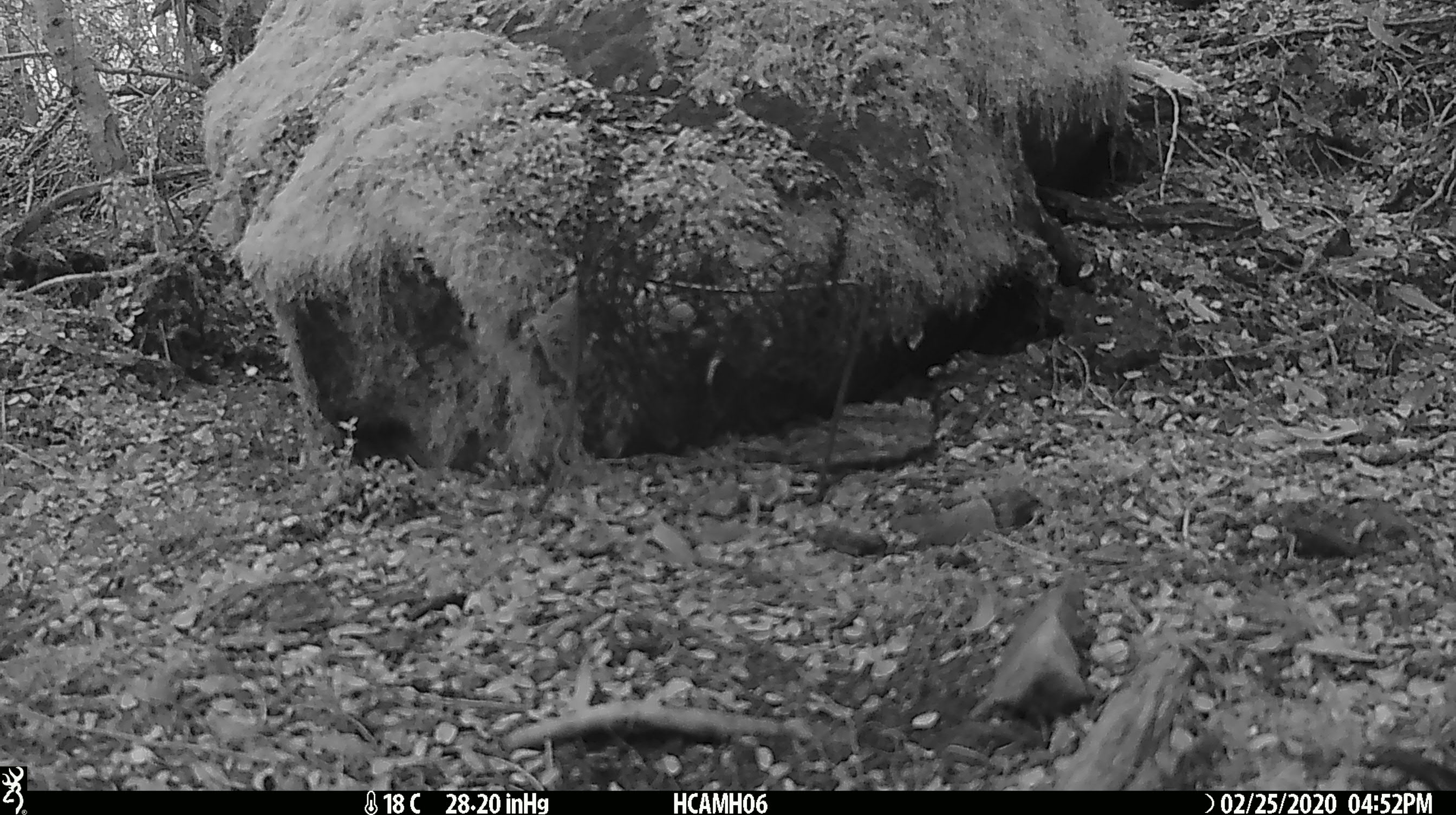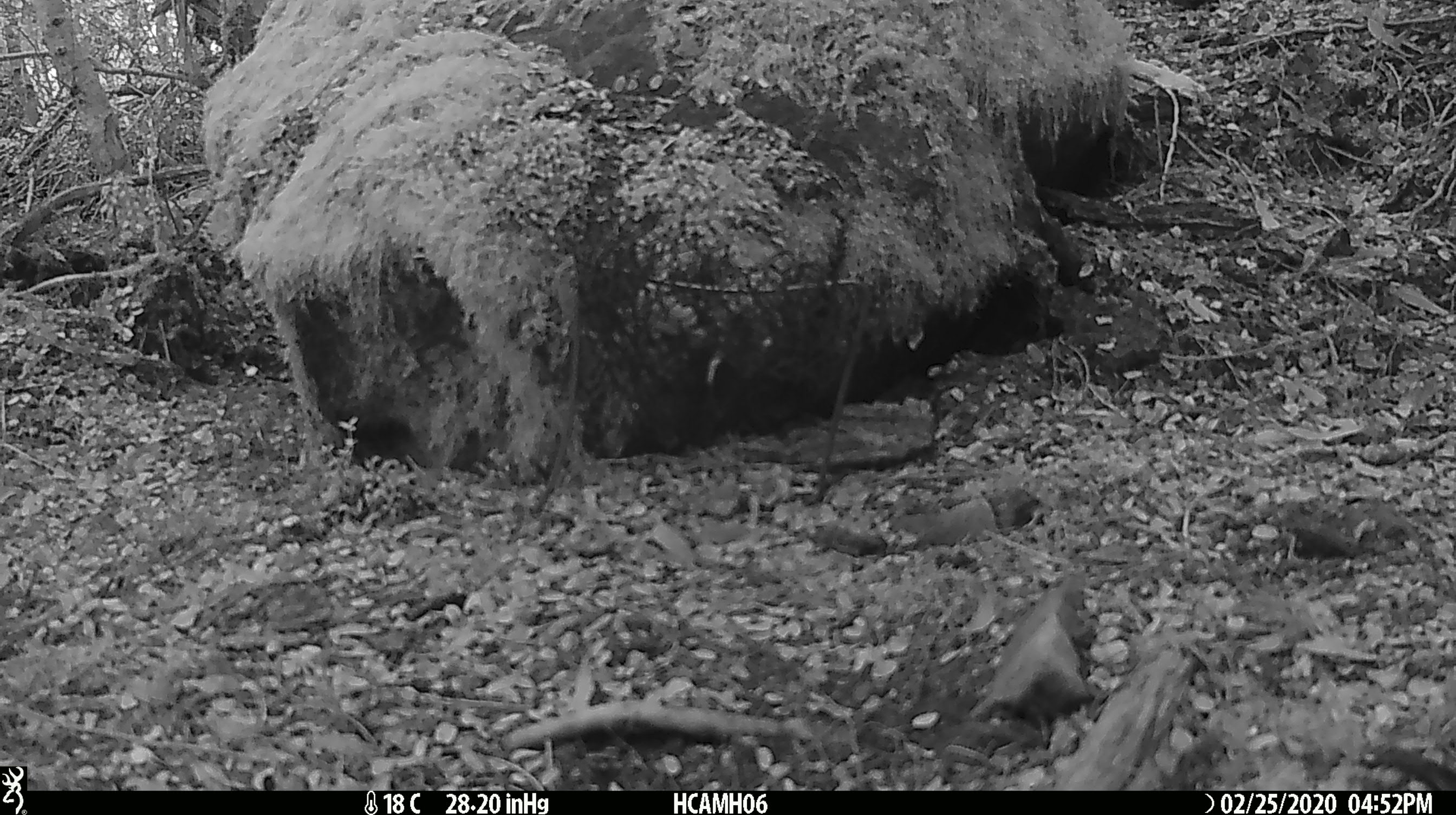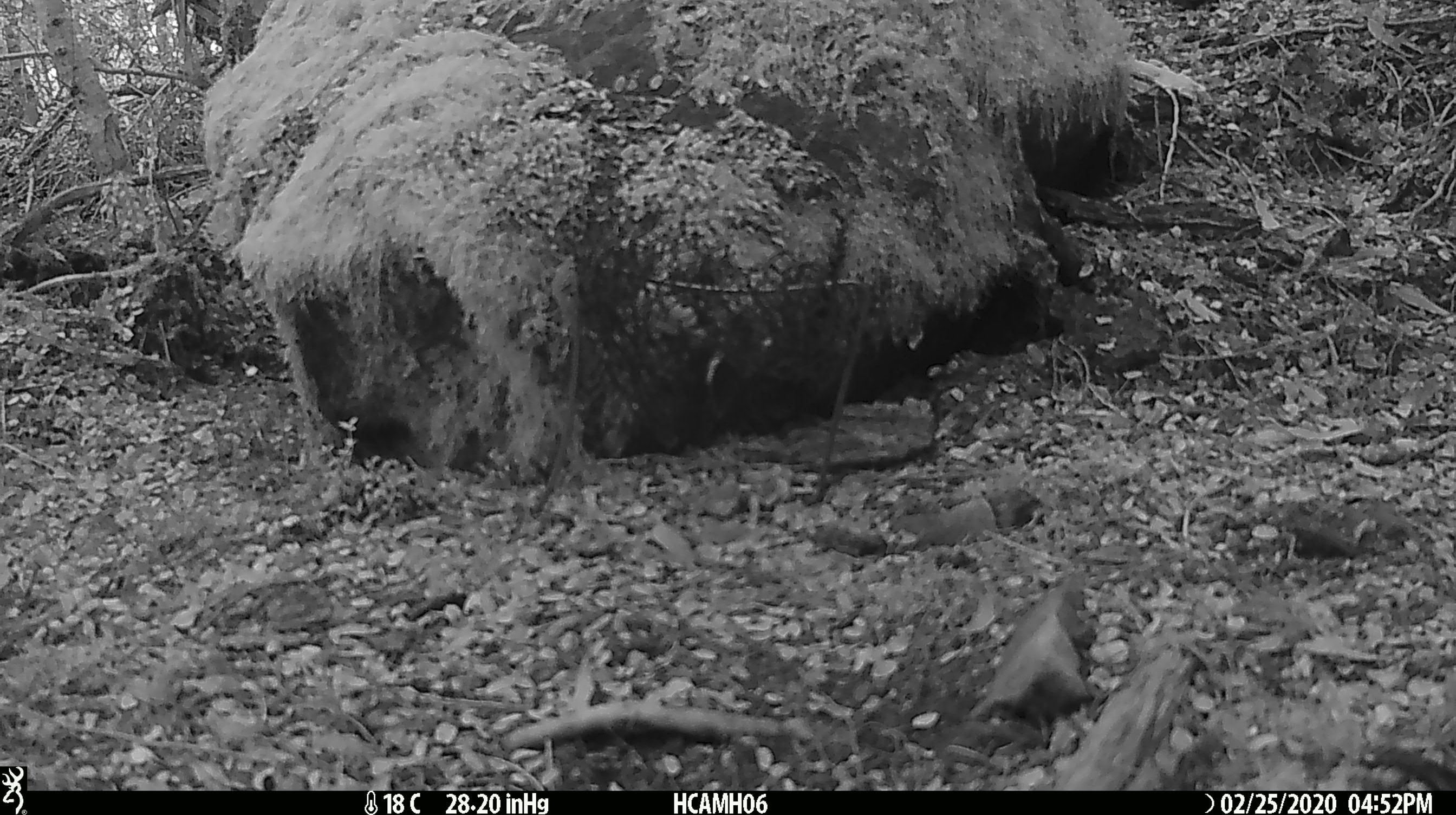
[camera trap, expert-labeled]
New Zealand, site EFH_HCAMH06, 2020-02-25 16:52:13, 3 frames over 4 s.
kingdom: Animalia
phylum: Chordata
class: Mammalia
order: Rodentia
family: Muridae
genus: Mus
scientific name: Mus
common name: mouse